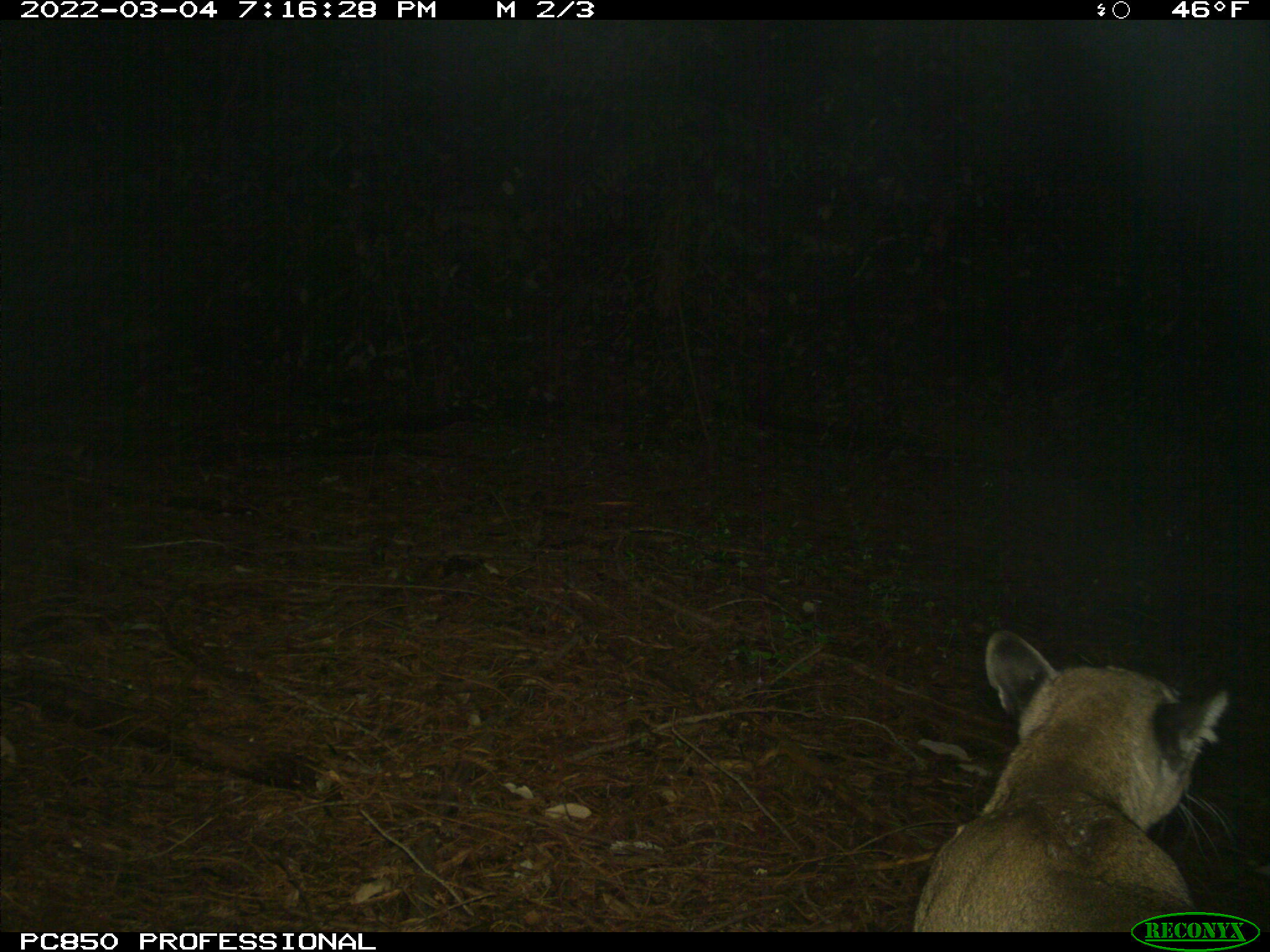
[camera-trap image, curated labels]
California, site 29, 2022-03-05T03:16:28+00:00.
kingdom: Animalia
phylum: Chordata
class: Mammalia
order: Carnivora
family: Felidae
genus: Puma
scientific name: Puma concolor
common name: puma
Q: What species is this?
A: Puma (Puma concolor).